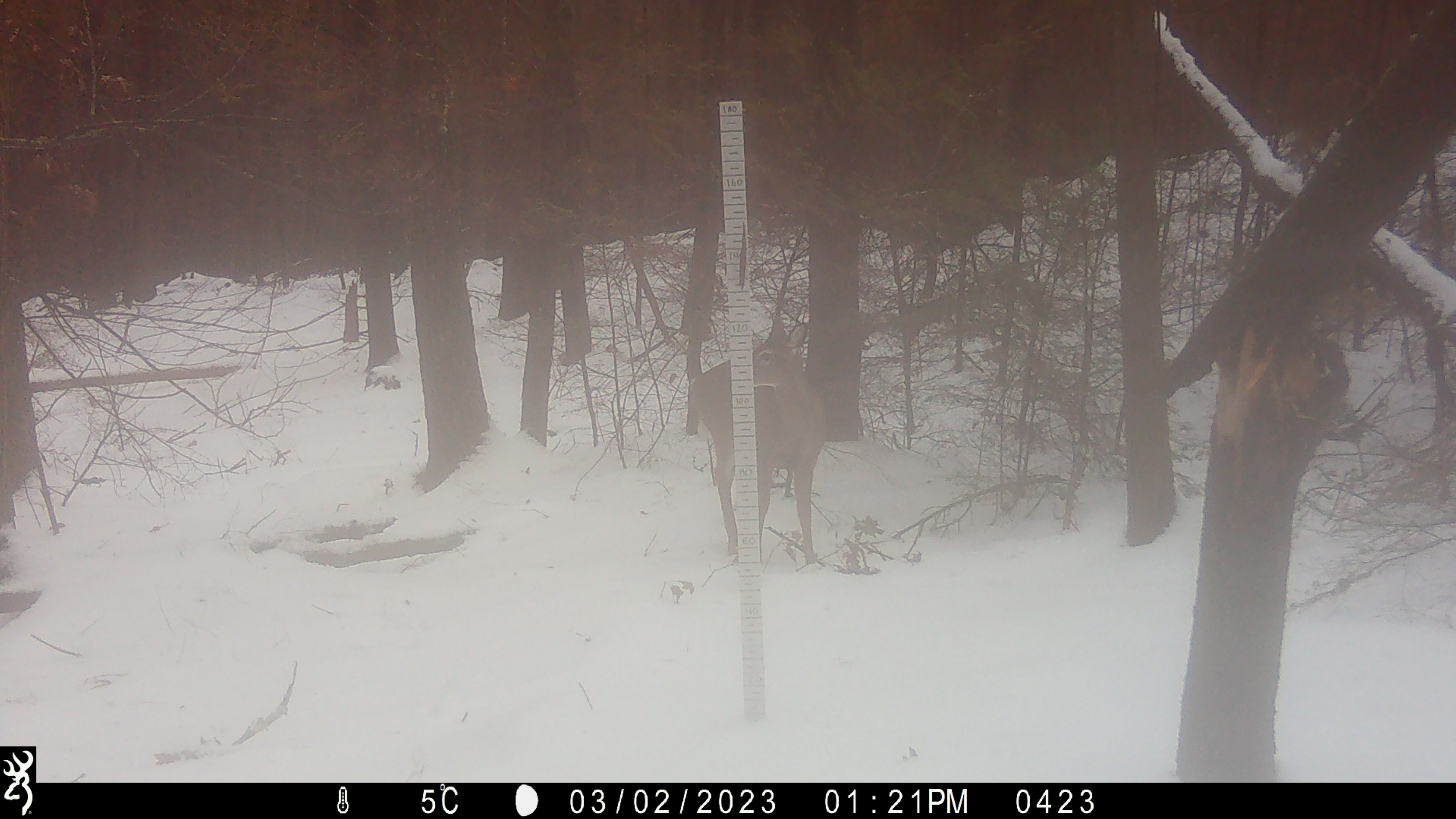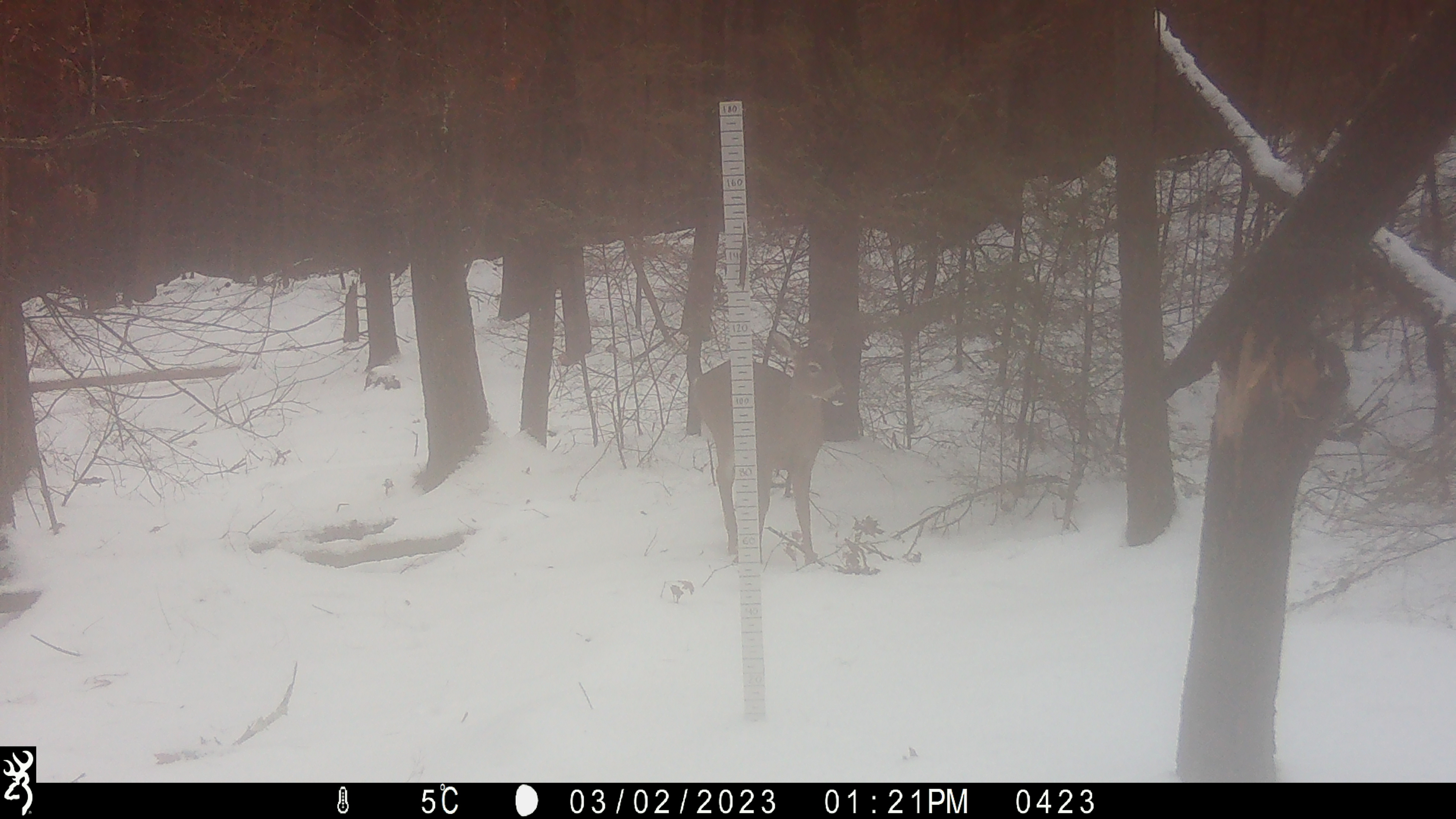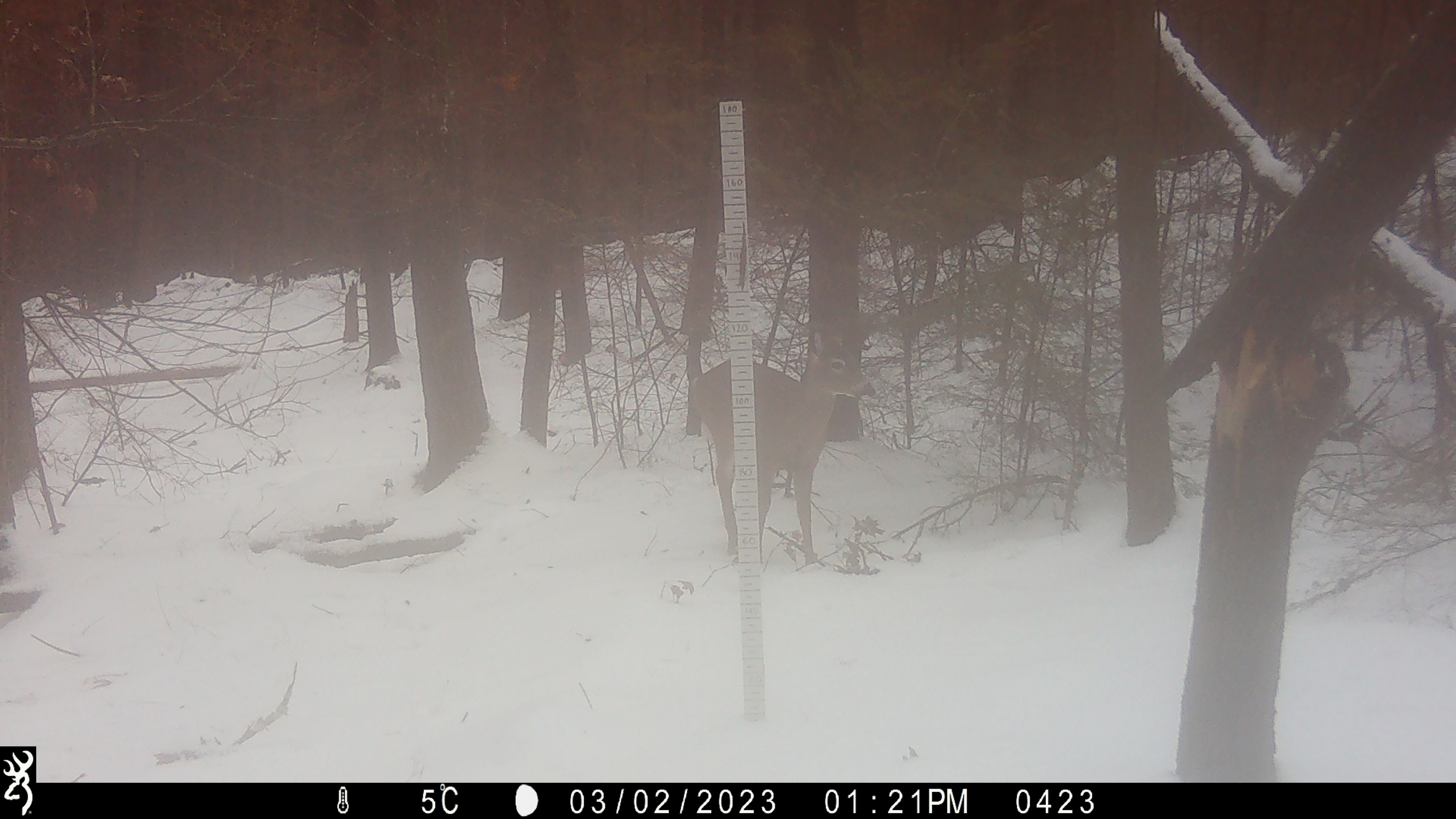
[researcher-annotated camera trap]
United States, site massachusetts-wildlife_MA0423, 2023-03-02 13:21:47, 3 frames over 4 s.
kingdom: Animalia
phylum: Chordata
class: Mammalia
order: Artiodactyla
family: Cervidae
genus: Odocoileus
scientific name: Odocoileus virginianus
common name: white-tailed deer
White-tailed deer (Odocoileus virginianus).